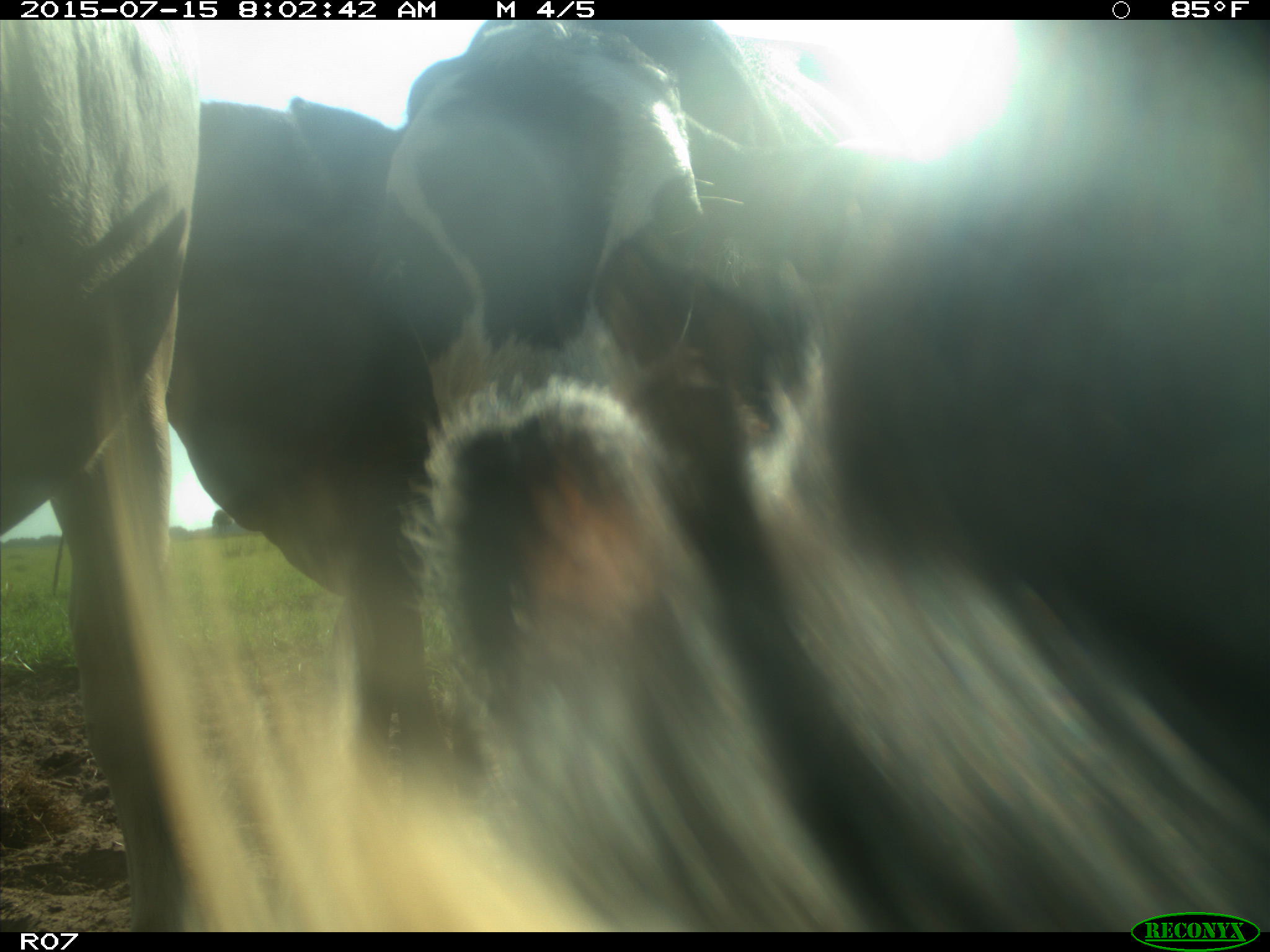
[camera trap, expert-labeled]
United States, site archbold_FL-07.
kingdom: Animalia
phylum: Chordata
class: Mammalia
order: Artiodactyla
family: Bovidae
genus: Bos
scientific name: Bos taurus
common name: domestic cow